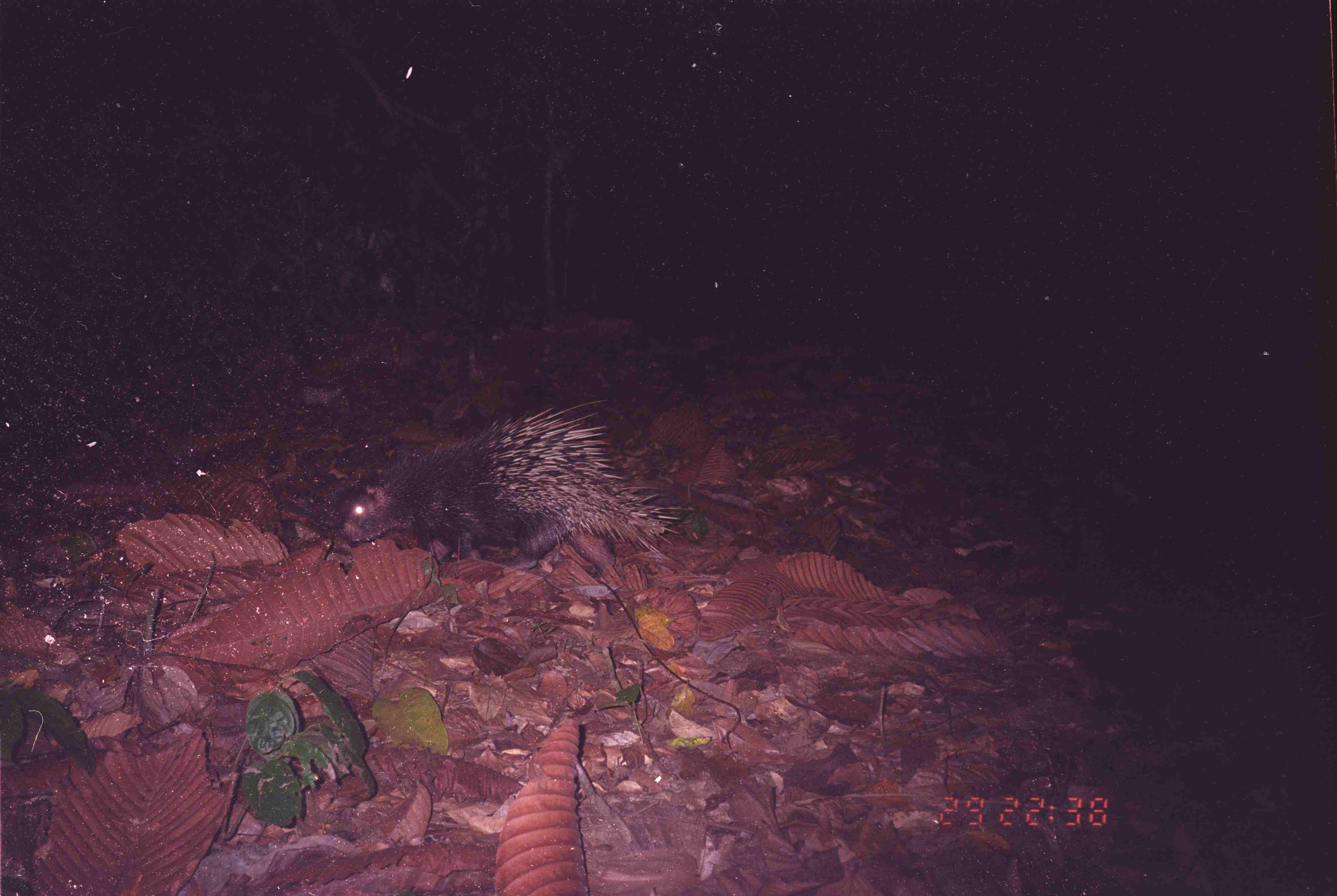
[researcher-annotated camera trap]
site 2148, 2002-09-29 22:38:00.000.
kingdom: Animalia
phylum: Chordata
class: Mammalia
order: Rodentia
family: Hystricidae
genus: Hystrix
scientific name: Hystrix brachyura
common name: east asian porcupine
Hystrix brachyura (east asian porcupine), count 1.